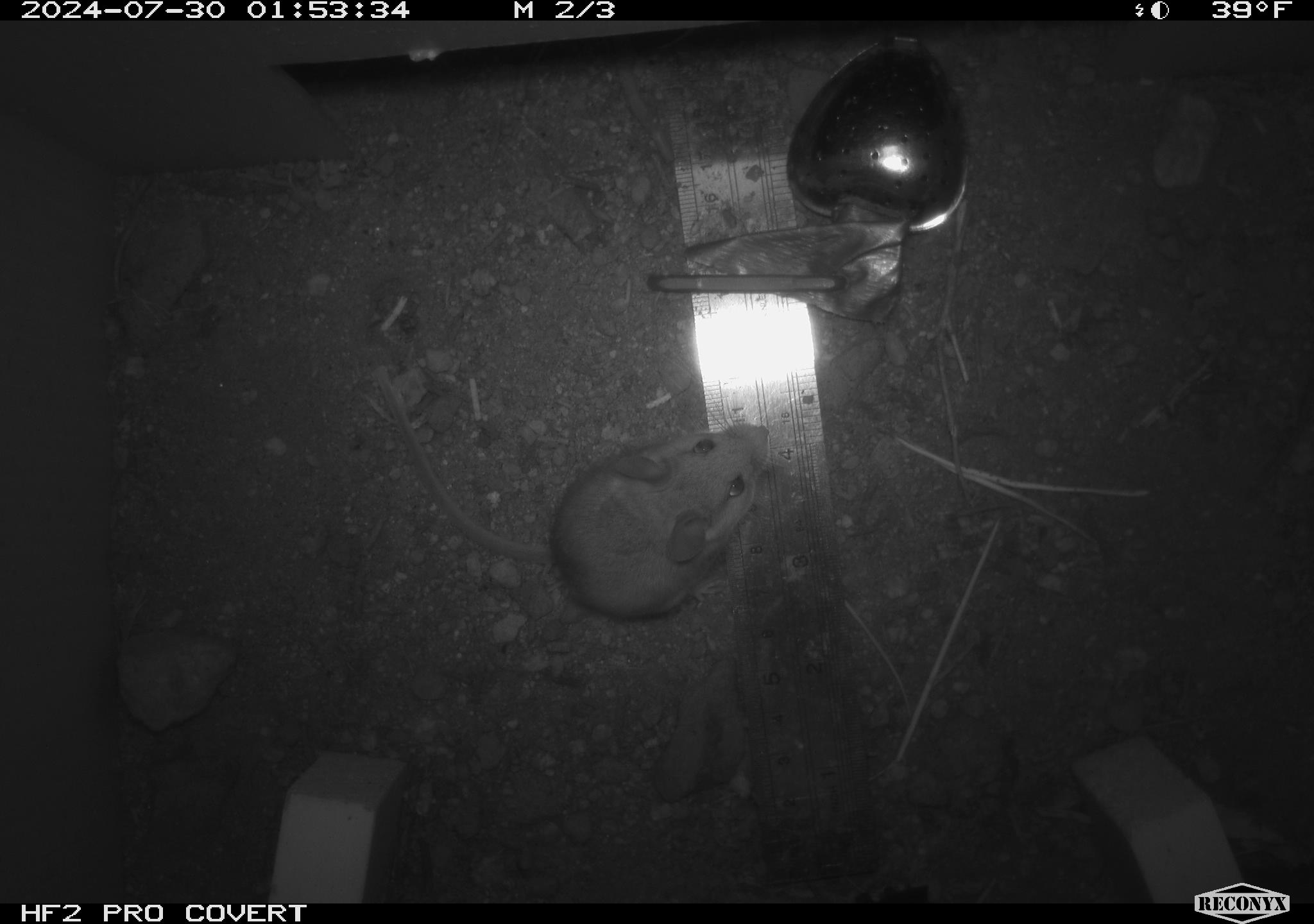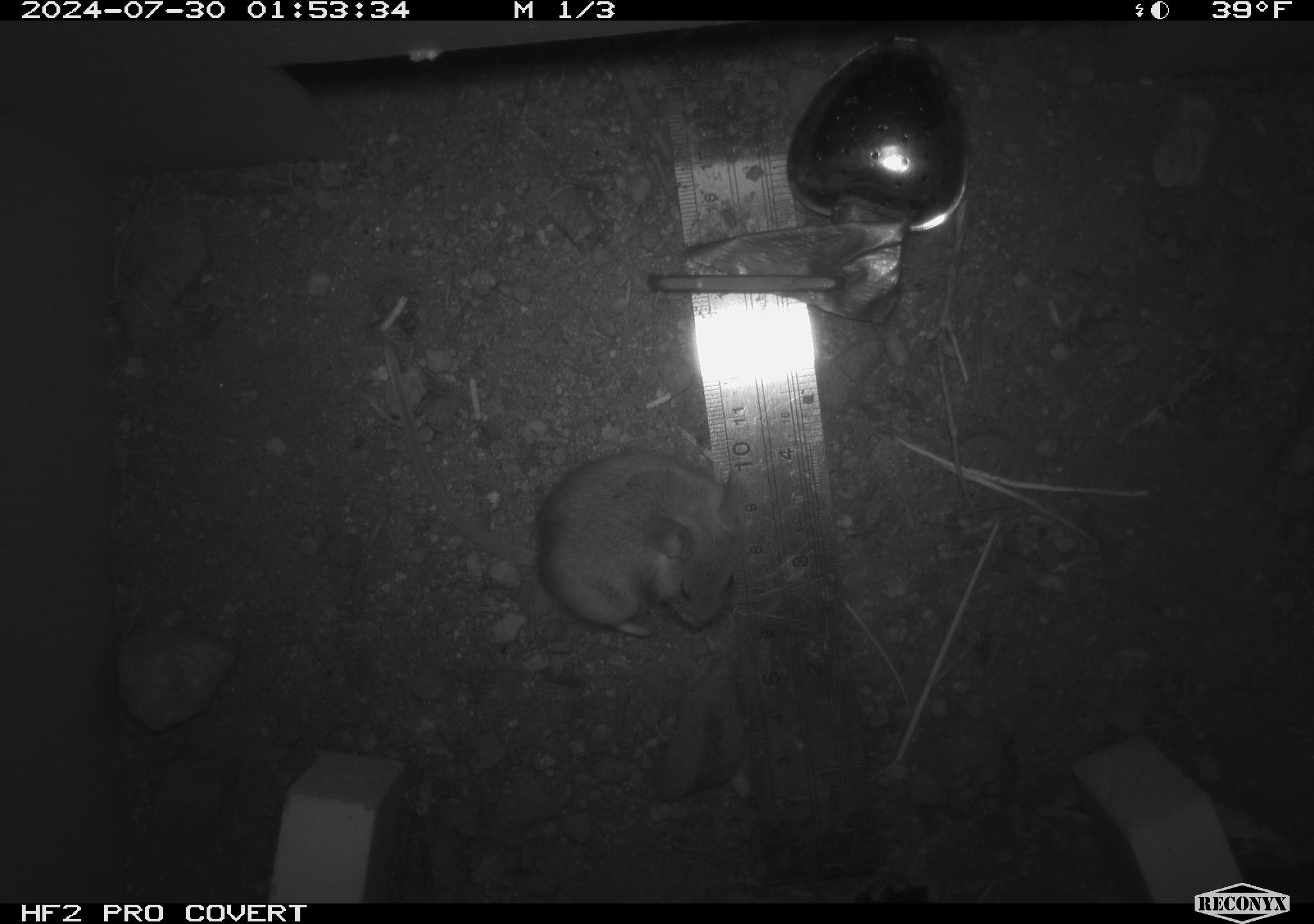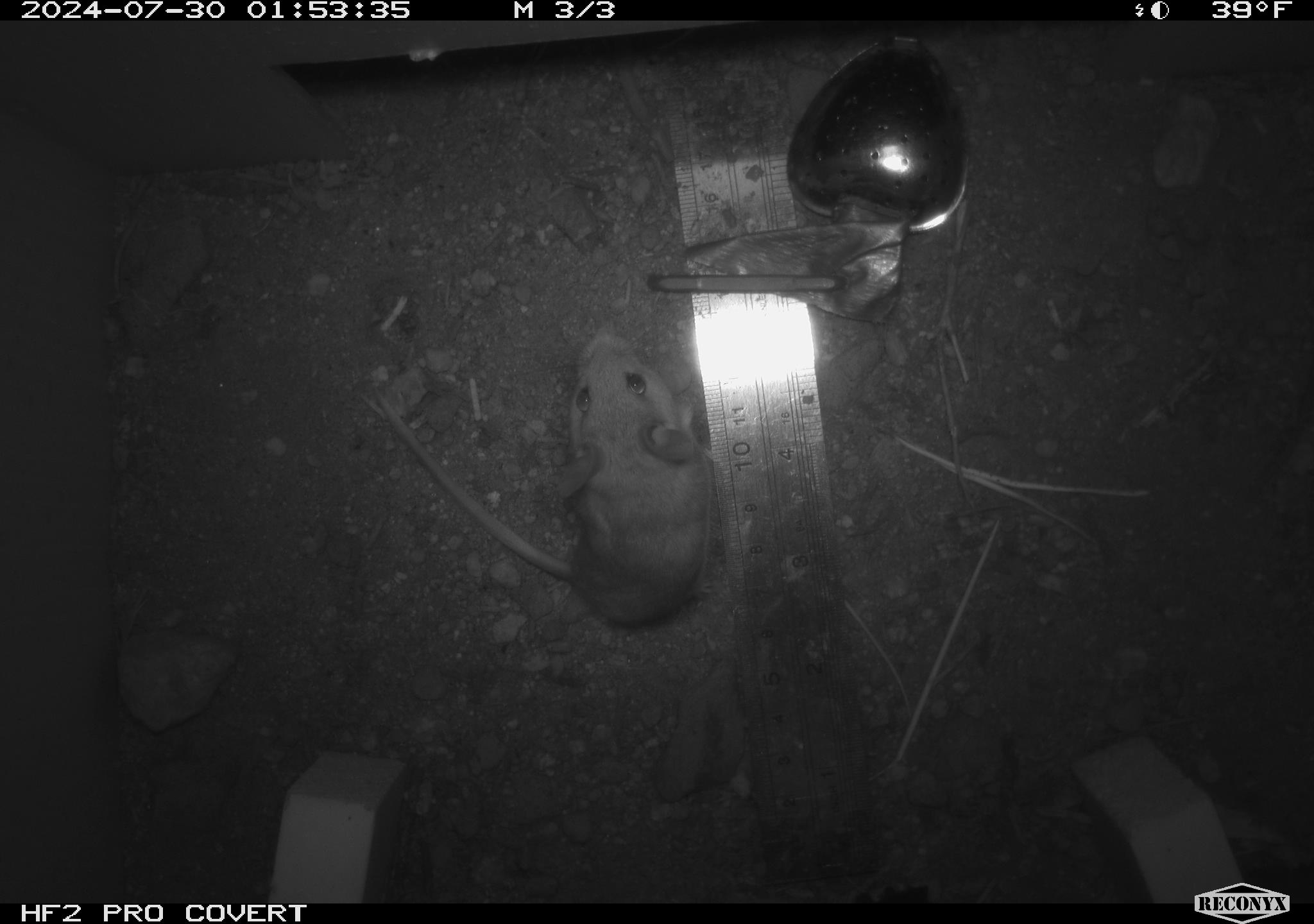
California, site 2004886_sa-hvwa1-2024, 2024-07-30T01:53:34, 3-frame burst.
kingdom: Animalia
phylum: Chordata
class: Mammalia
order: Rodentia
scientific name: Rodentia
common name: mouse species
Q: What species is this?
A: Mouse species (Rodentia).